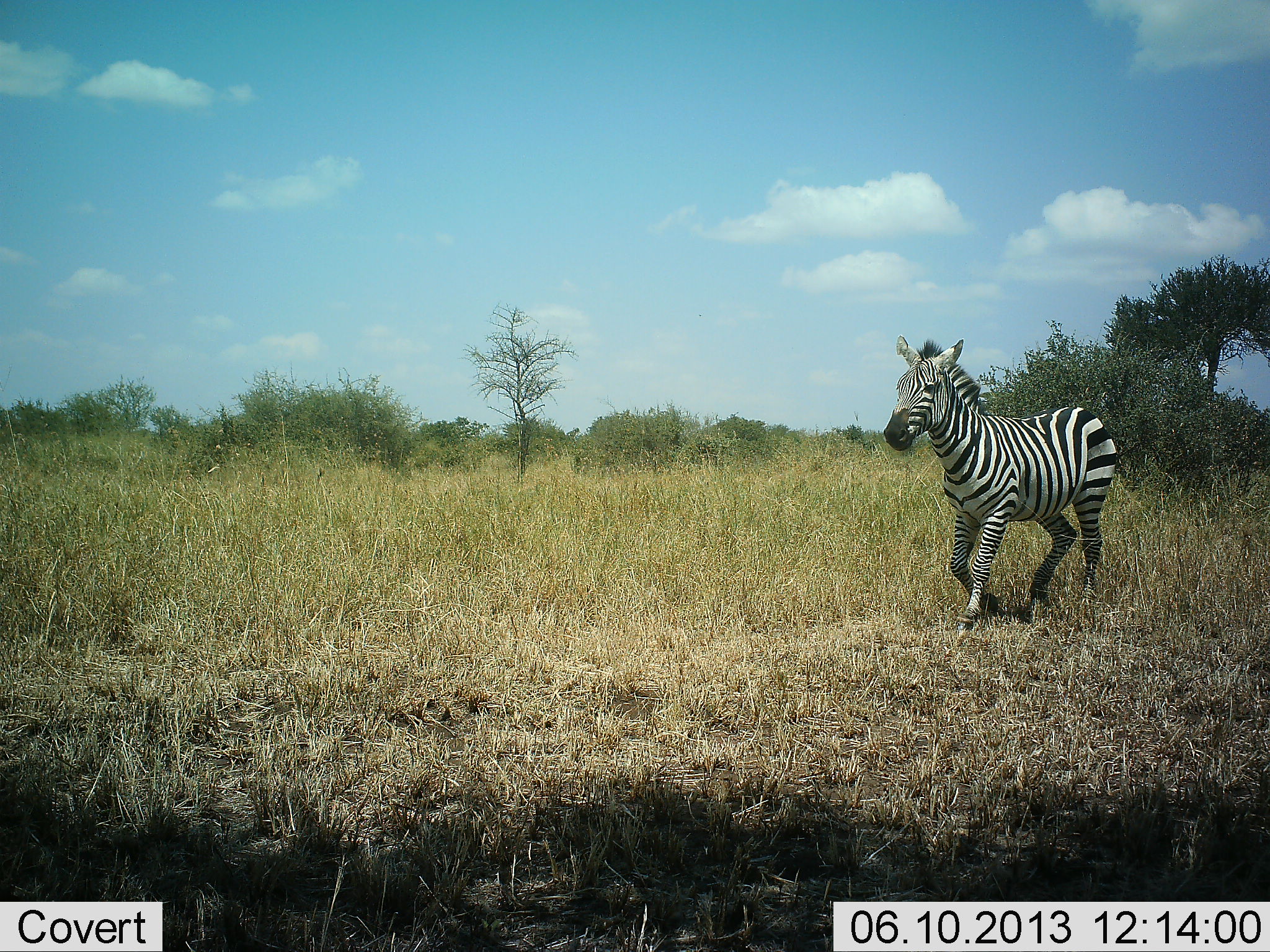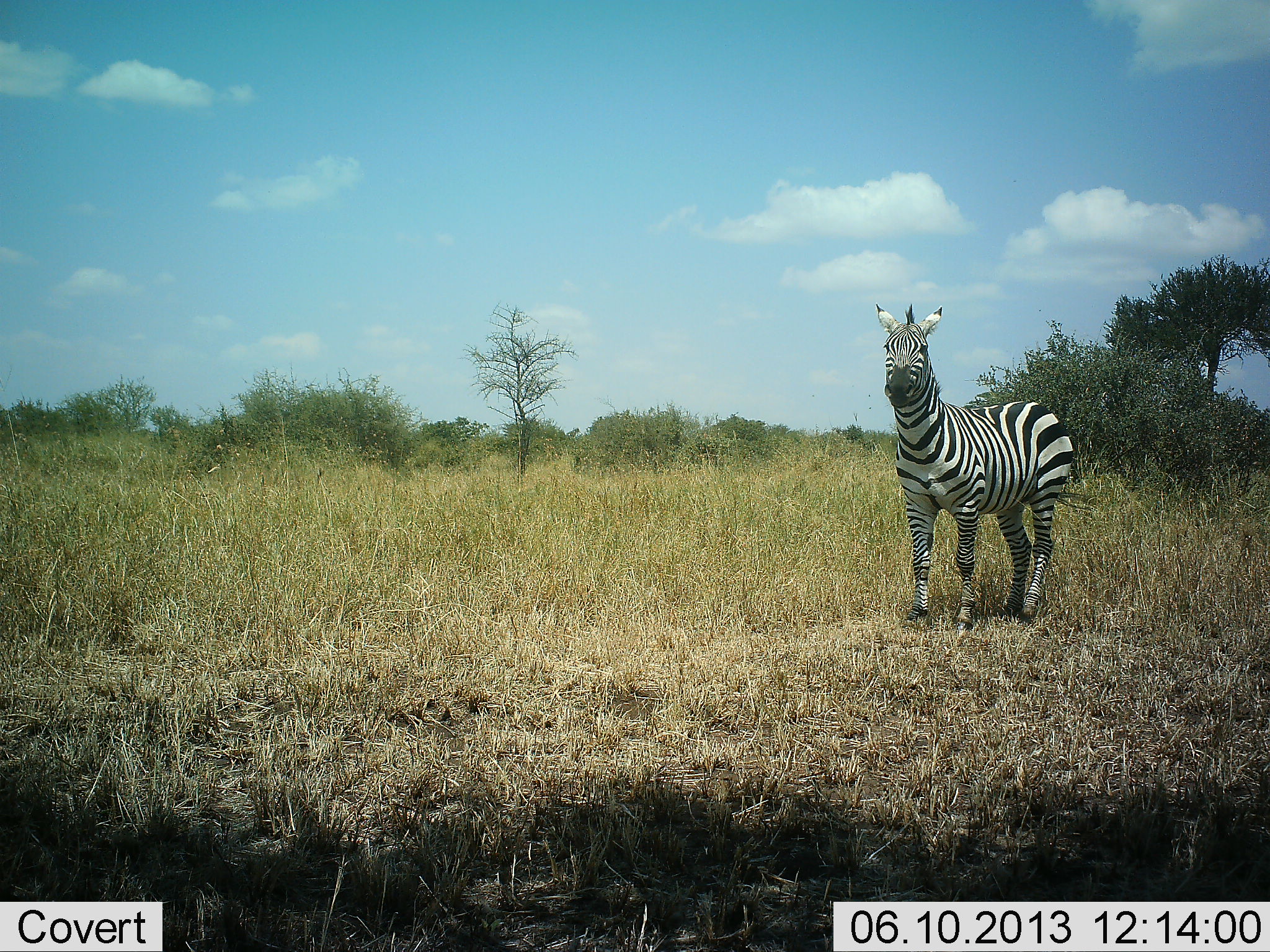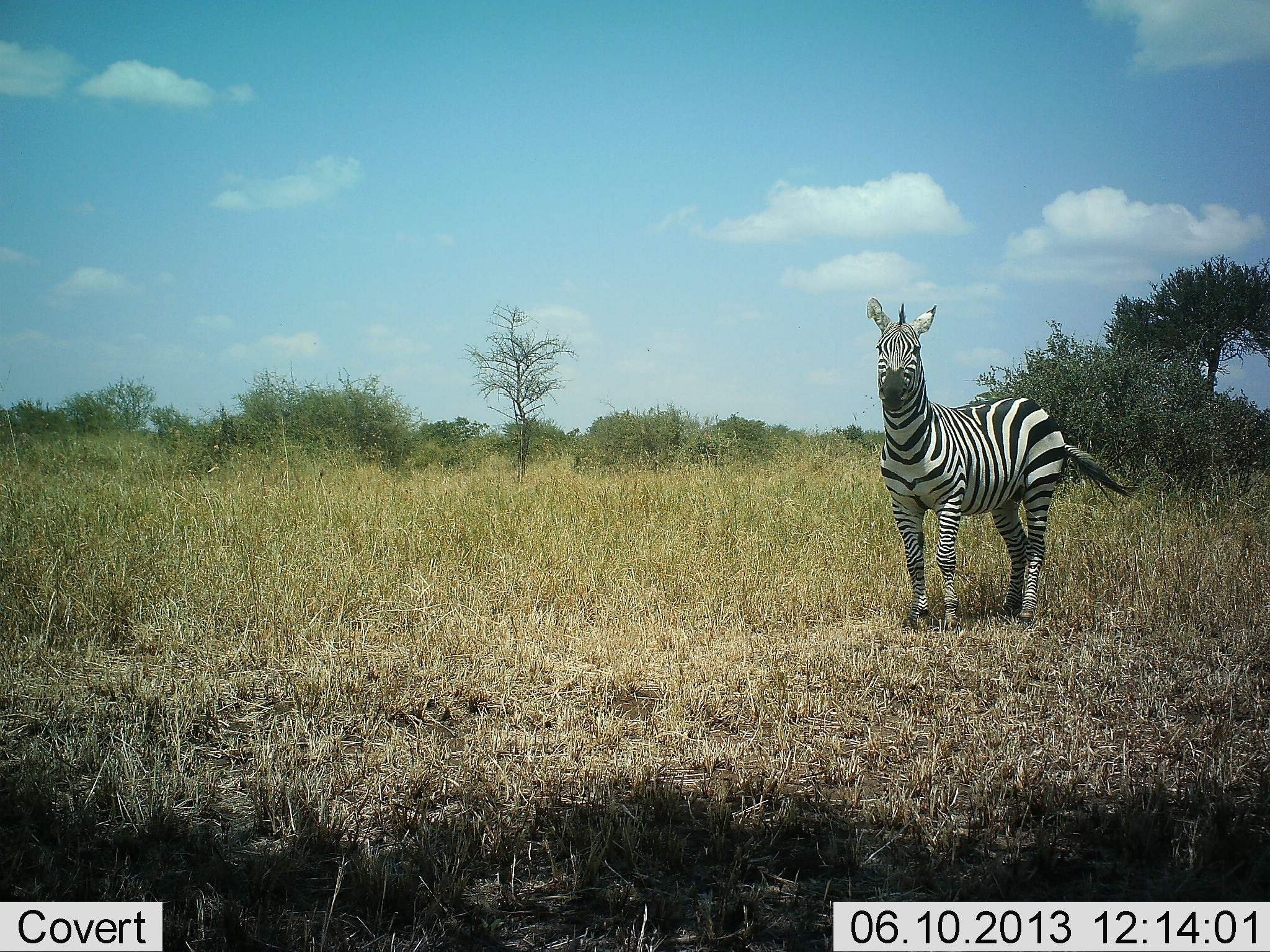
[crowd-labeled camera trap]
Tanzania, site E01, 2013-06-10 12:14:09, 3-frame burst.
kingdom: Animalia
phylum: Chordata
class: Mammalia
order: Perissodactyla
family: Equidae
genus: Equus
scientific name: Equus quagga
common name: plains zebra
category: zebra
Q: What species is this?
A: Zebra (plains zebra) (Equus quagga).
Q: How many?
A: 1.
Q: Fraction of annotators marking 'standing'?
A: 41%.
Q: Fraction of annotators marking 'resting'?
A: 0%.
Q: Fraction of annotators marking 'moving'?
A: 66%.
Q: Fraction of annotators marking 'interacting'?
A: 0%.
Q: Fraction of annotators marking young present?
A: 0%.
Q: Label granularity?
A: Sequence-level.